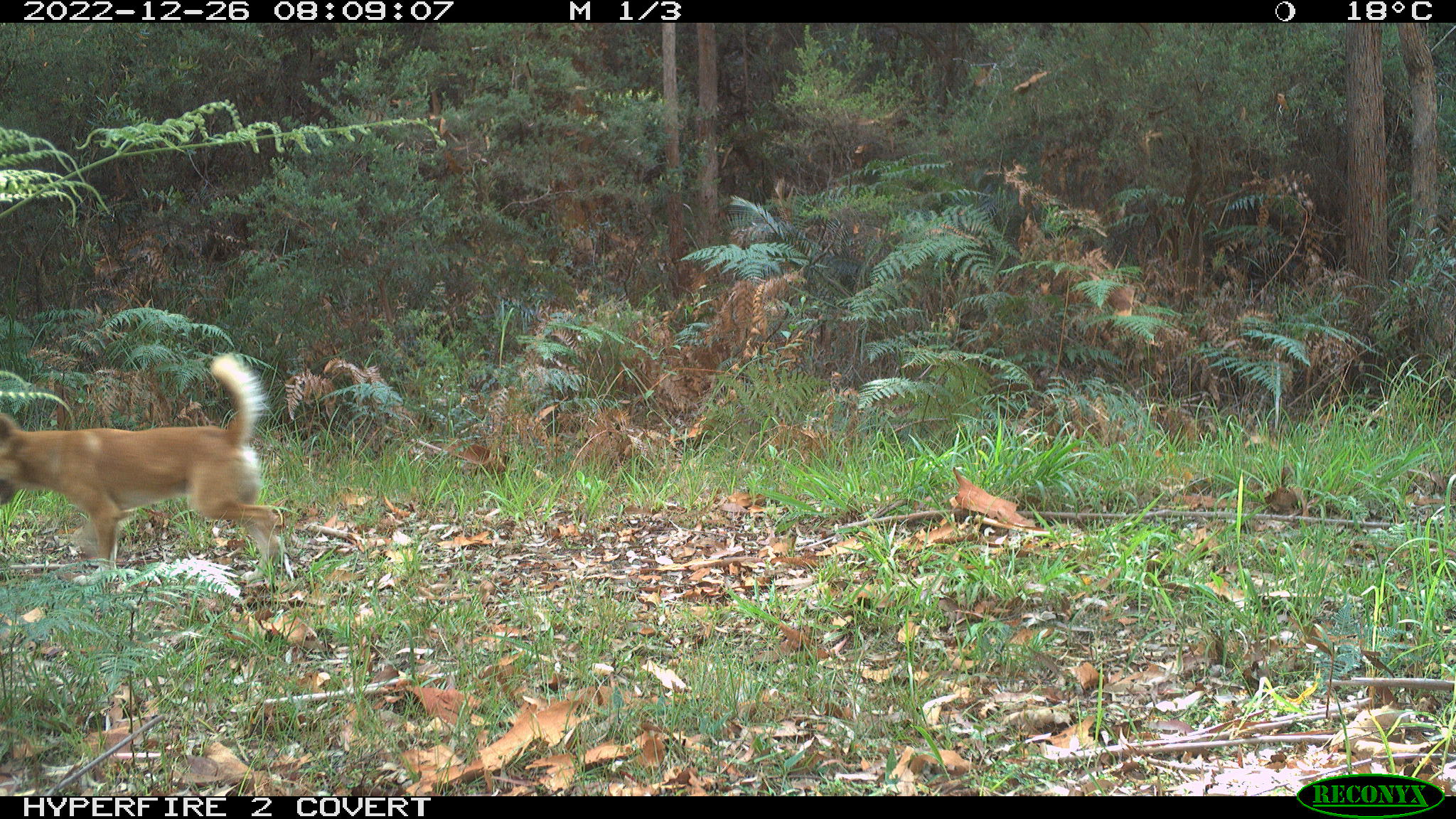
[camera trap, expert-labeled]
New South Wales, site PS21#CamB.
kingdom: Animalia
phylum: Chordata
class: Mammalia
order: Carnivora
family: Canidae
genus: Canis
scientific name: Canis familiaris dingo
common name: dingo